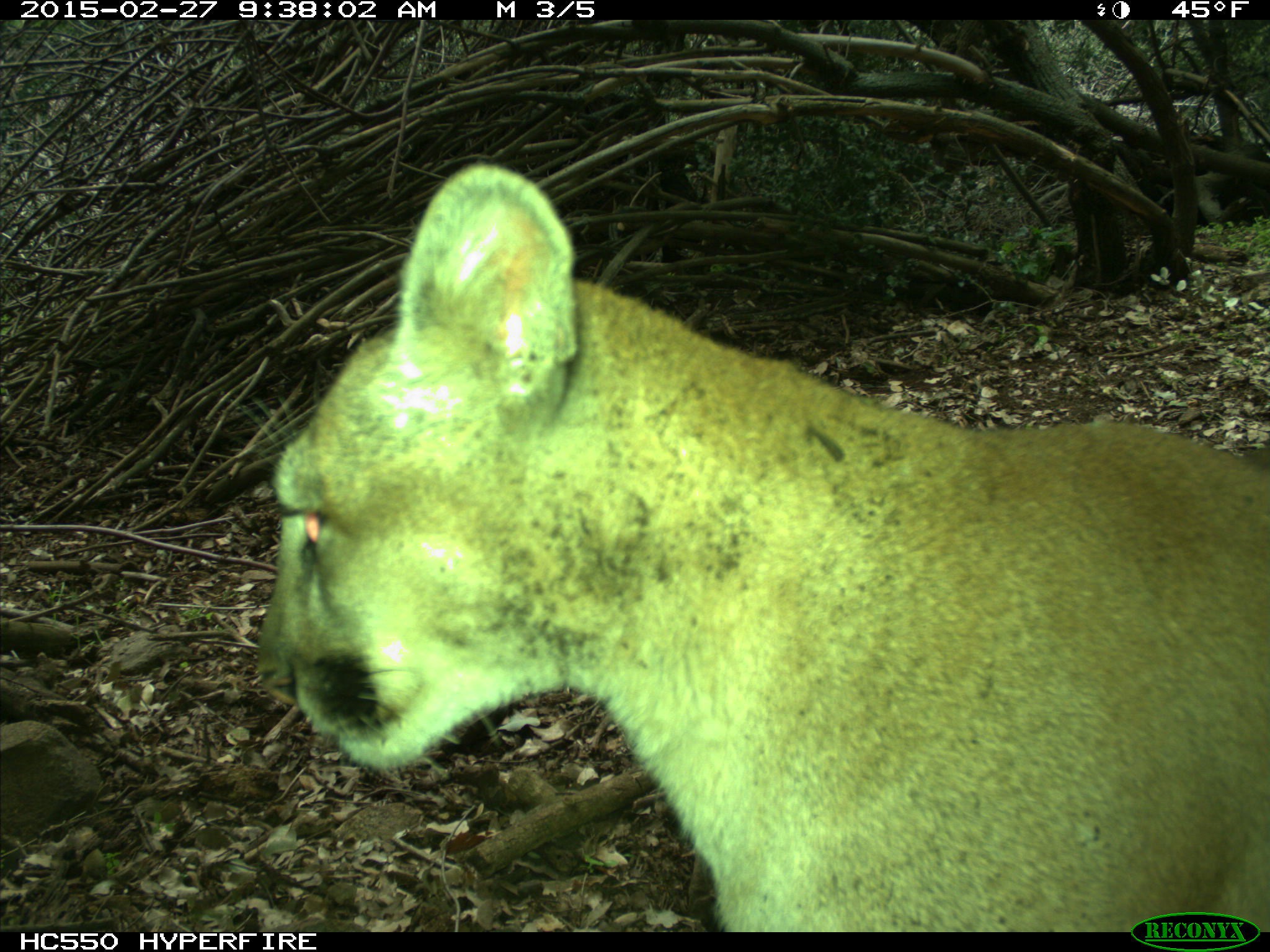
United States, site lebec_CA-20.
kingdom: Animalia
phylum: Chordata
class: Mammalia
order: Carnivora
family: Felidae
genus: Puma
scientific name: Puma concolor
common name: mountain lion